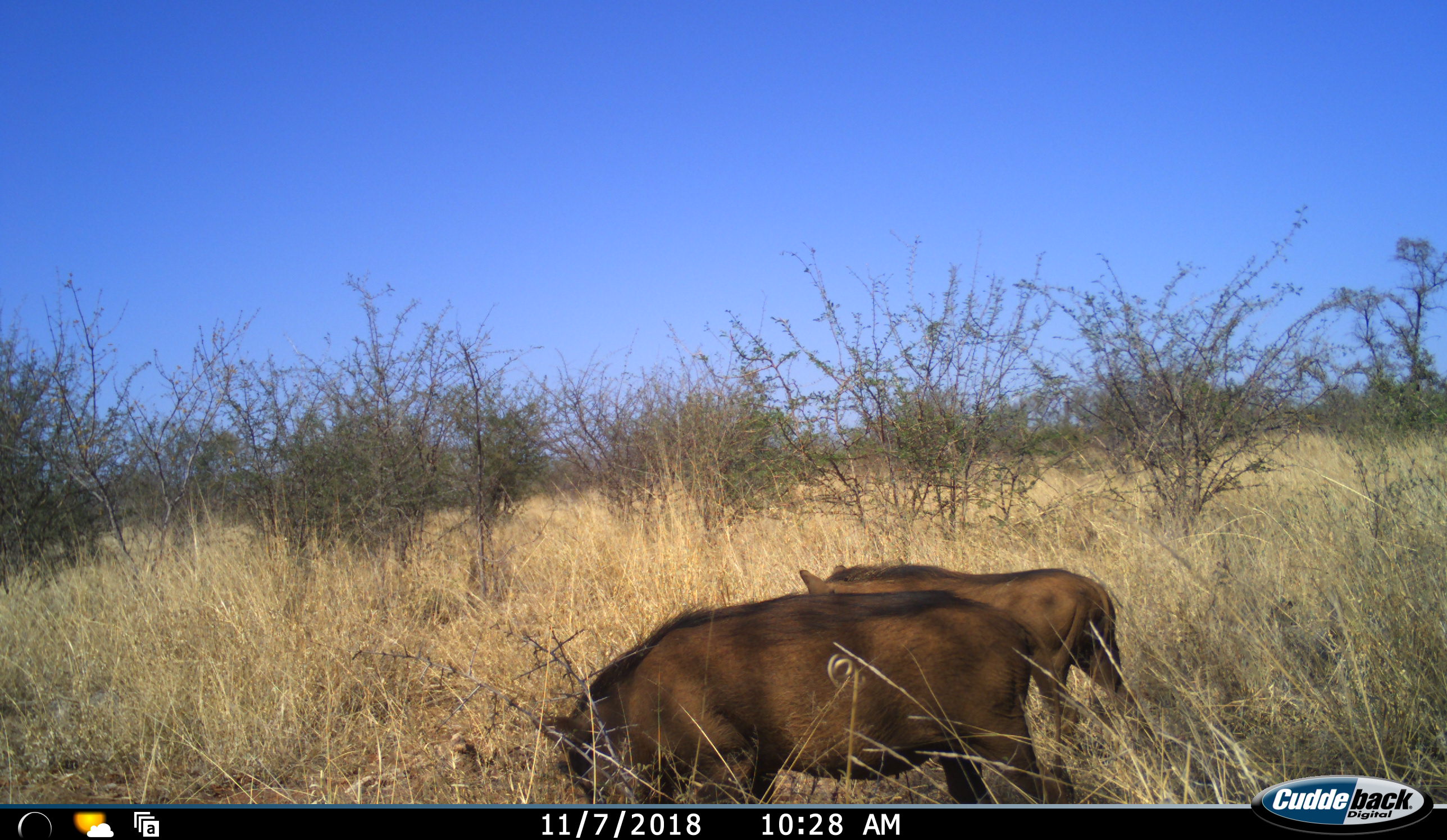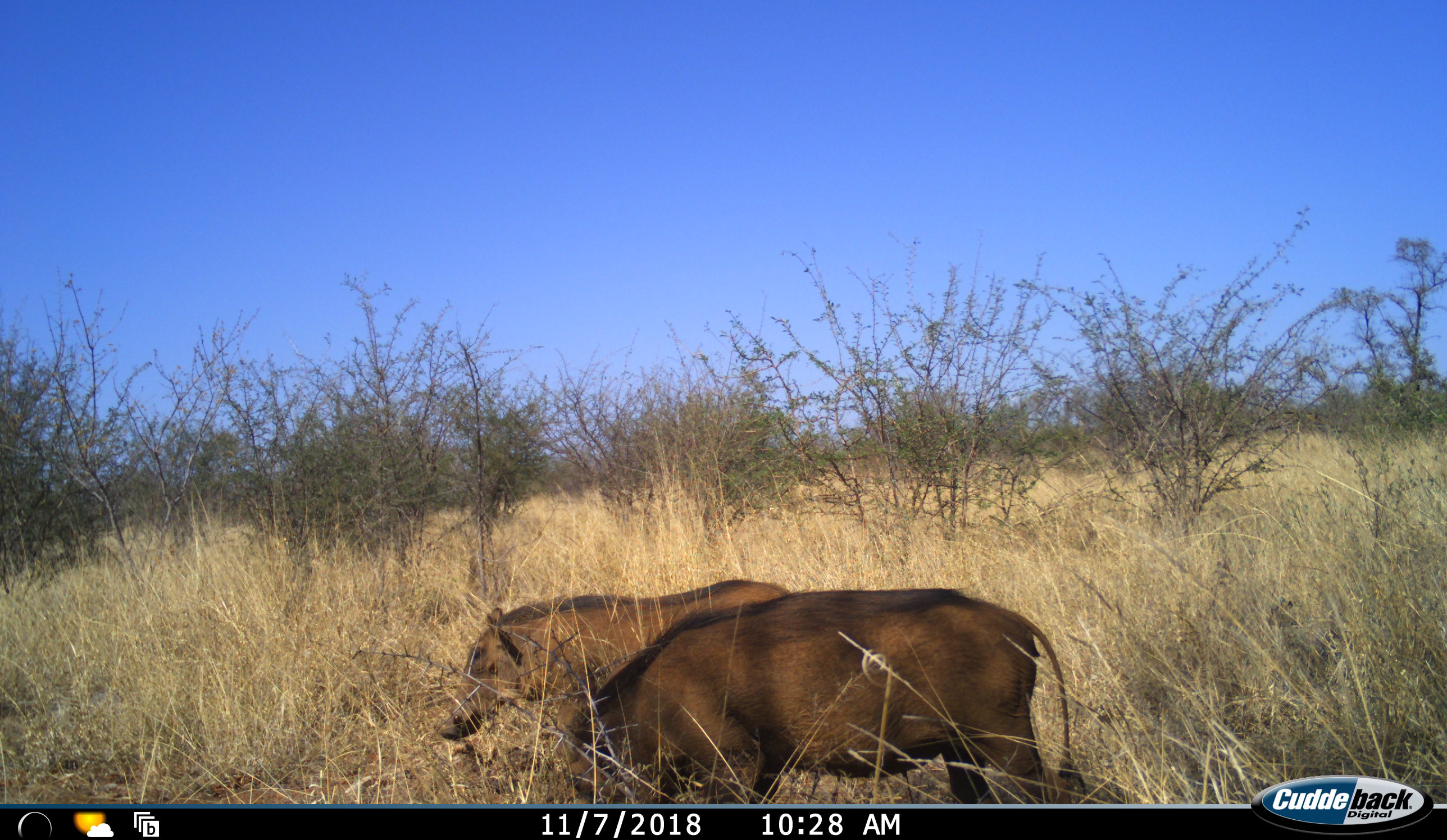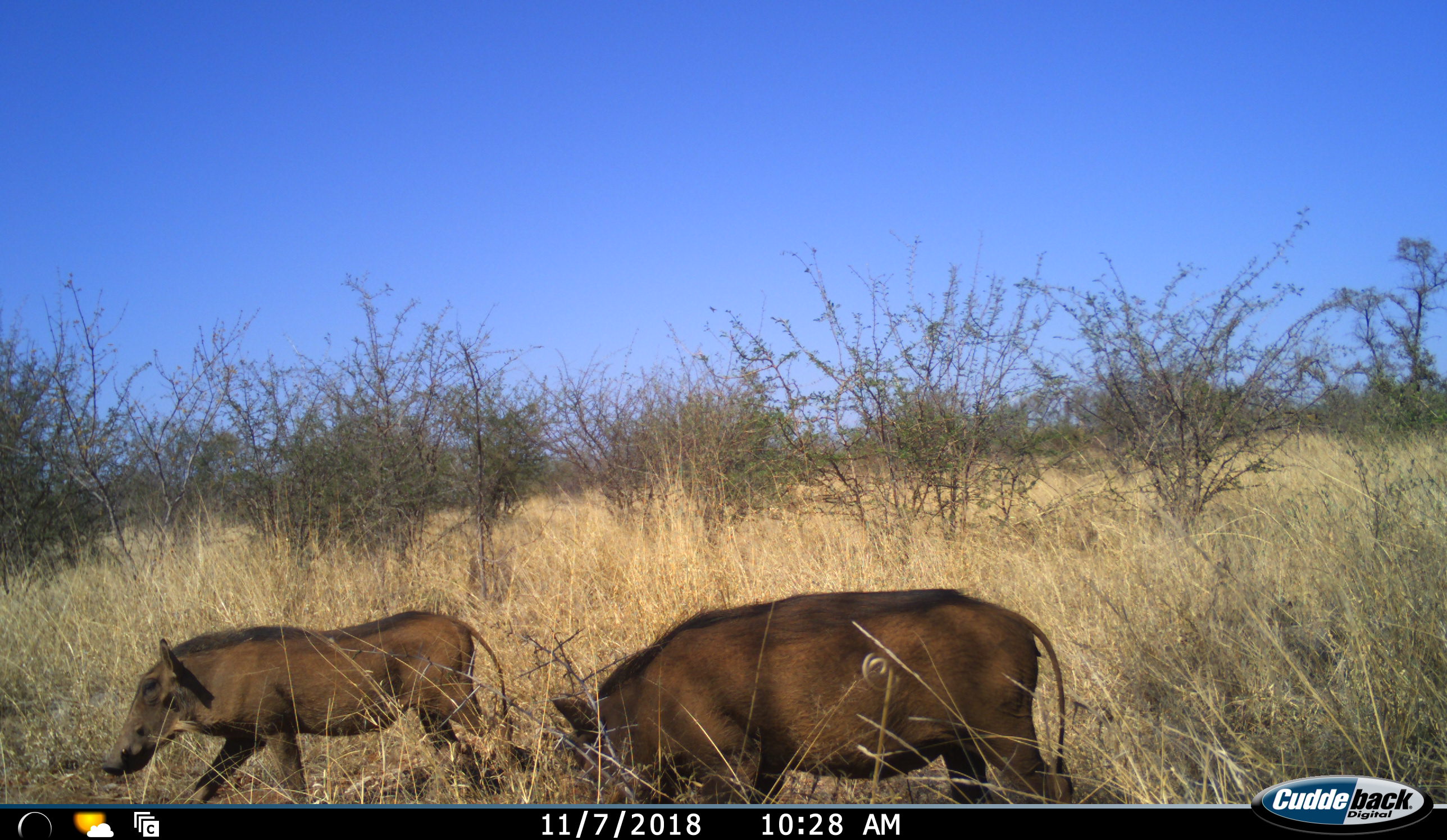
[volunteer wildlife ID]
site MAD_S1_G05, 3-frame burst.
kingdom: Animalia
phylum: Chordata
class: Mammalia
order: Artiodactyla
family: Suidae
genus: Phacochoerus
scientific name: Phacochoerus africanus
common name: warthog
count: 2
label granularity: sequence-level